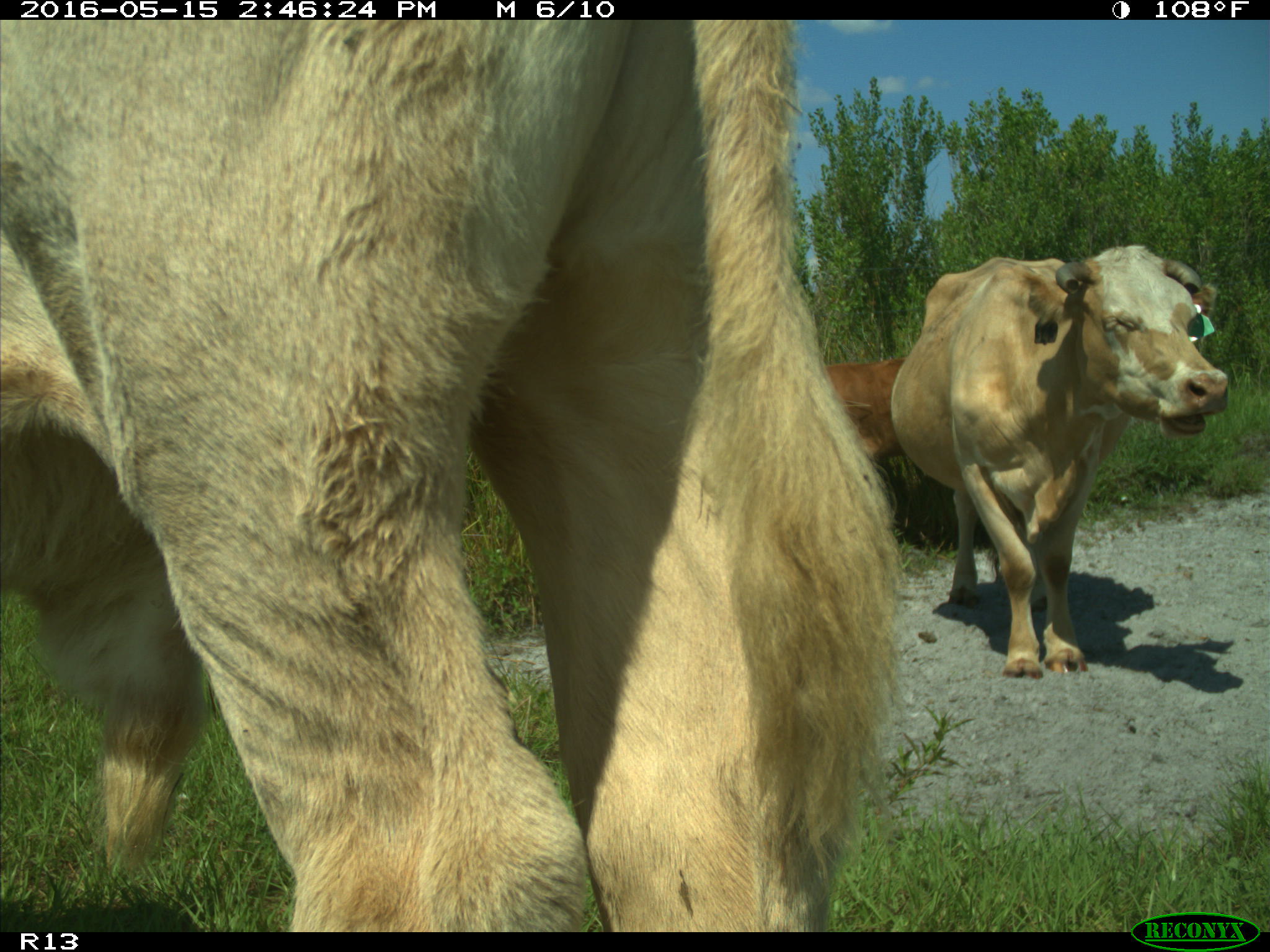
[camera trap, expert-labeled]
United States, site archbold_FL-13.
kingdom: Animalia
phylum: Chordata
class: Mammalia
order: Artiodactyla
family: Bovidae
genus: Bos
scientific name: Bos taurus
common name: domestic cow